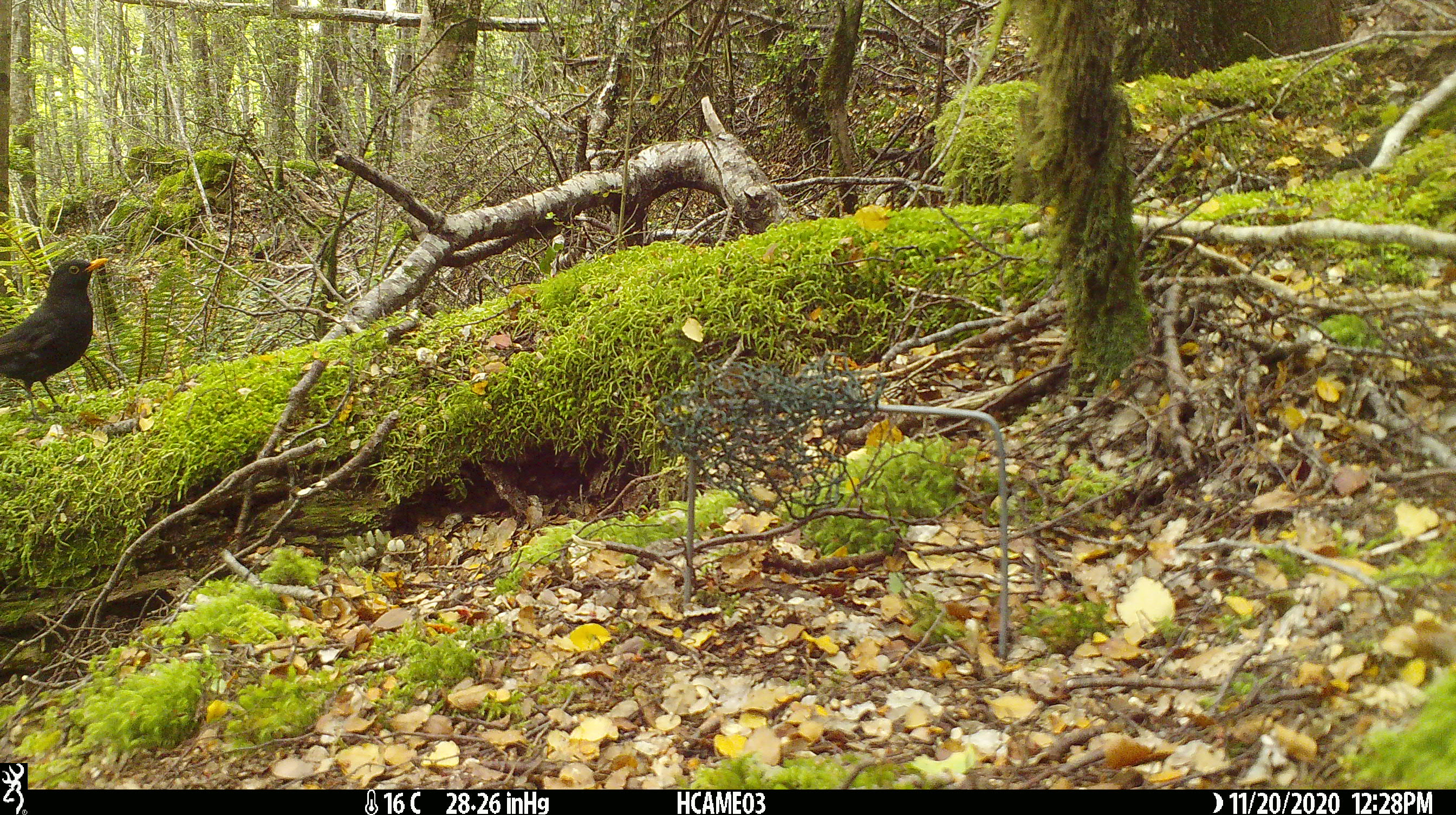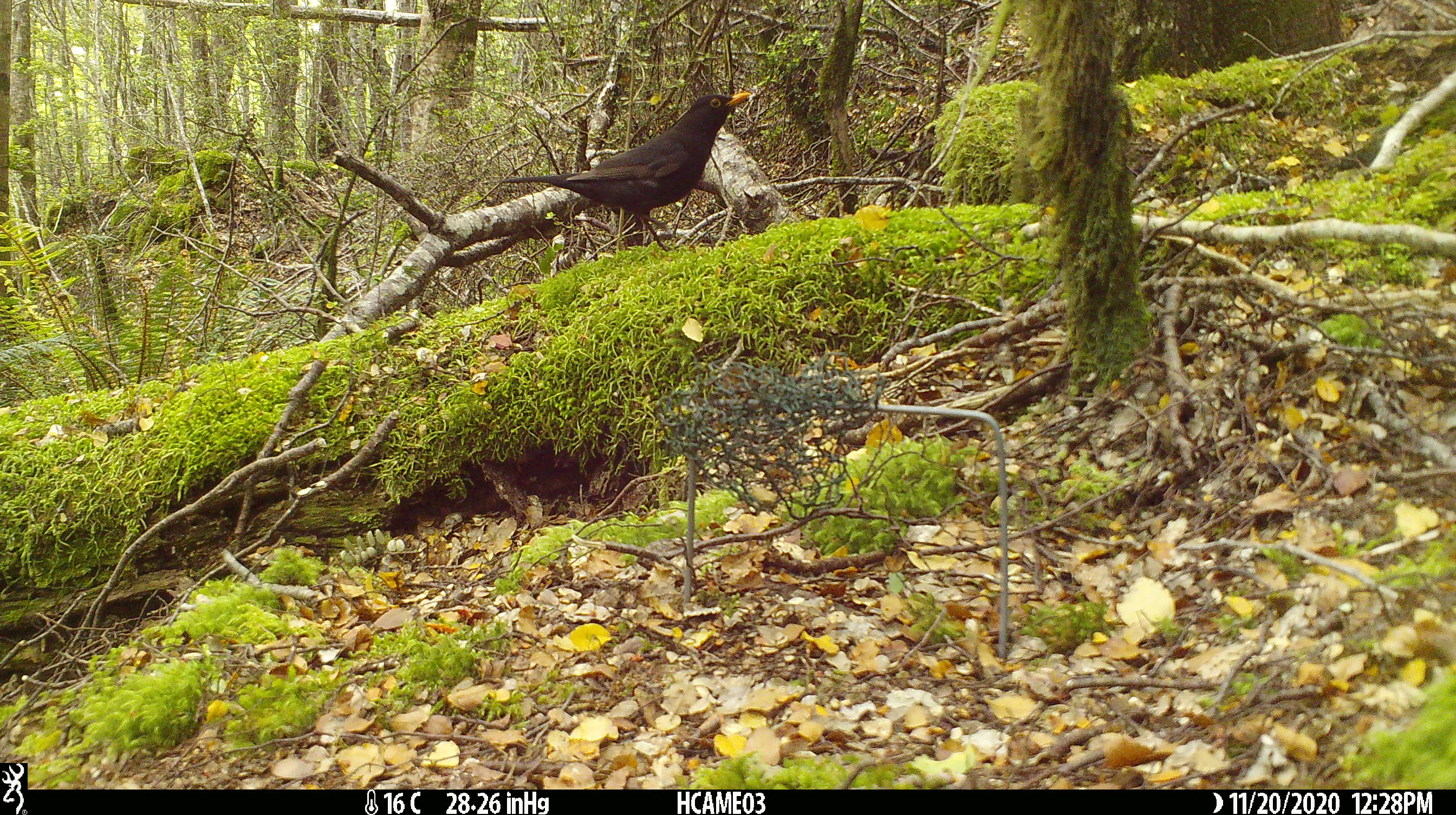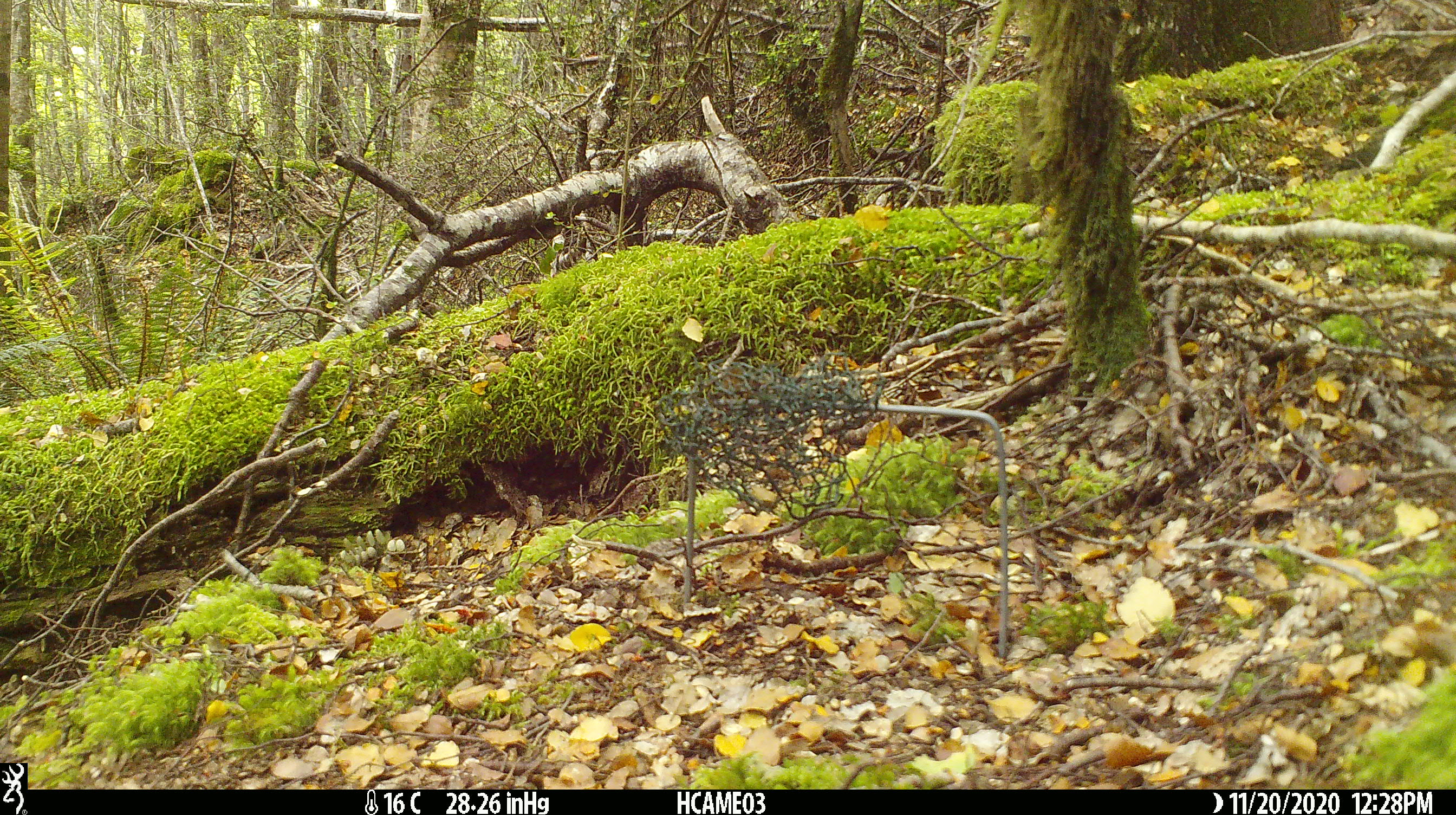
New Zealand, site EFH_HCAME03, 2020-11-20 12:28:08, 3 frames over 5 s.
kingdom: Animalia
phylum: Chordata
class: Aves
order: Passeriformes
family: Turdidae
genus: Turdus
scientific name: Turdus merula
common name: eurasian blackbird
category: blackbird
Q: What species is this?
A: Blackbird (eurasian blackbird) (Turdus merula).